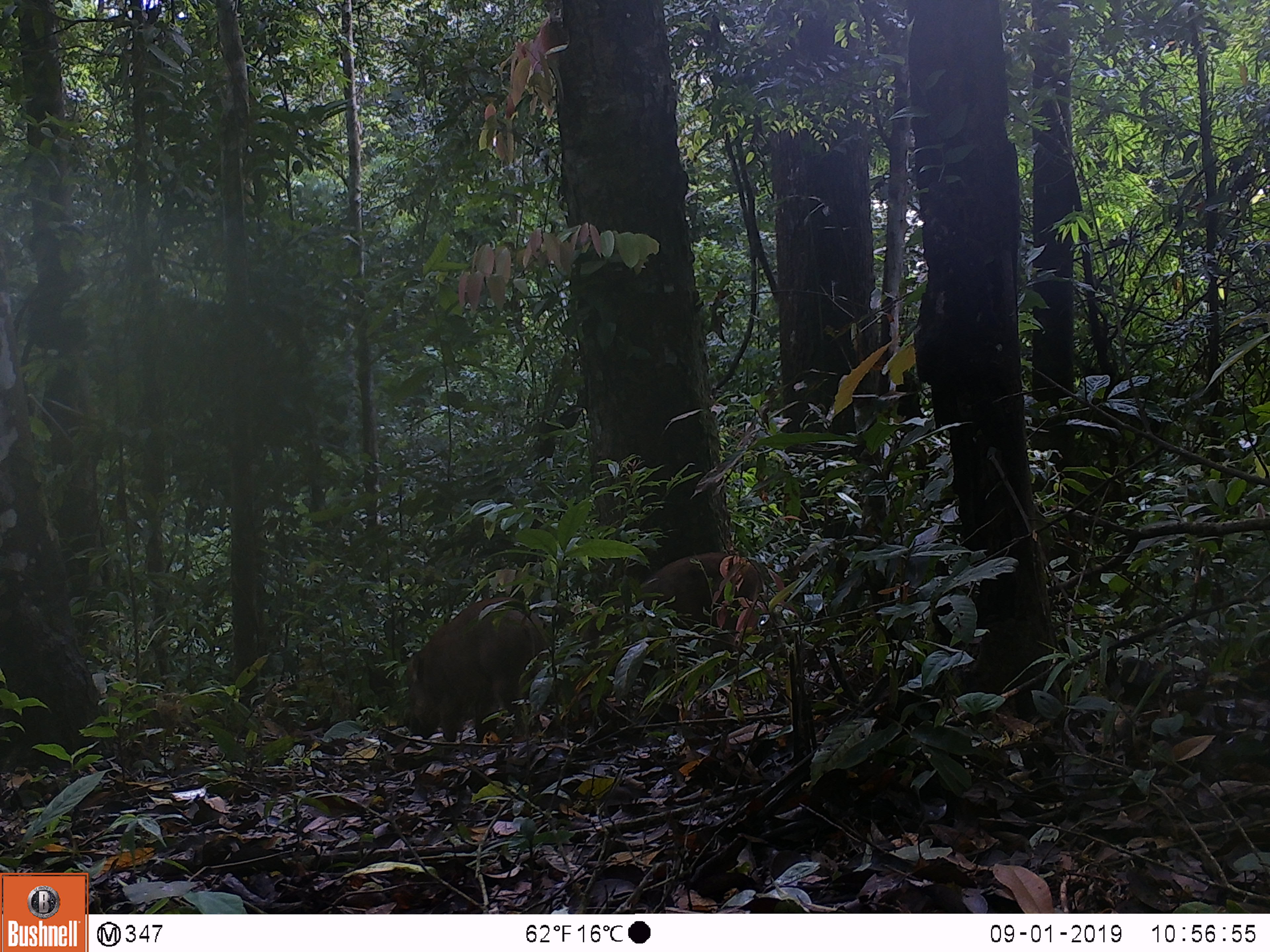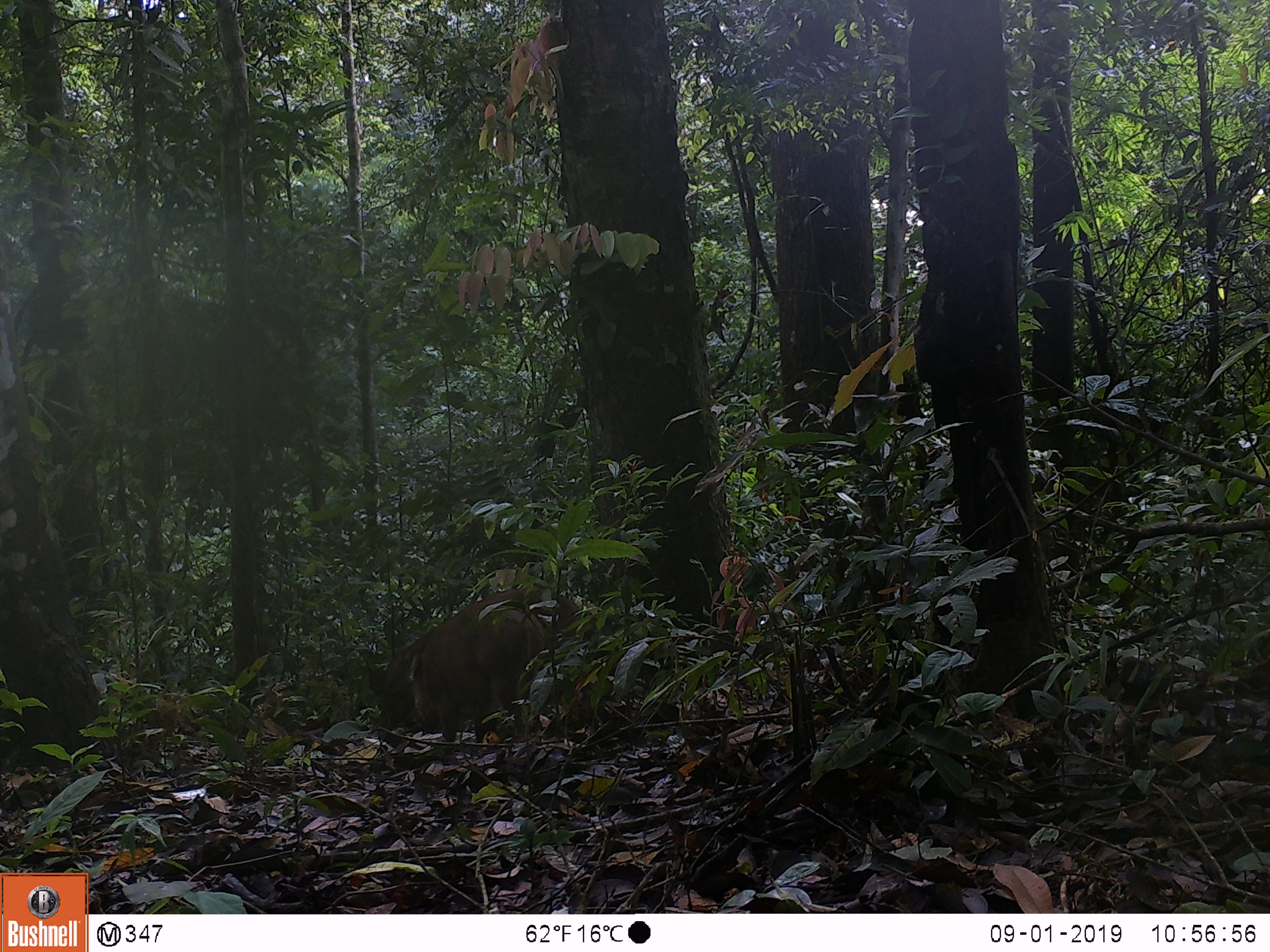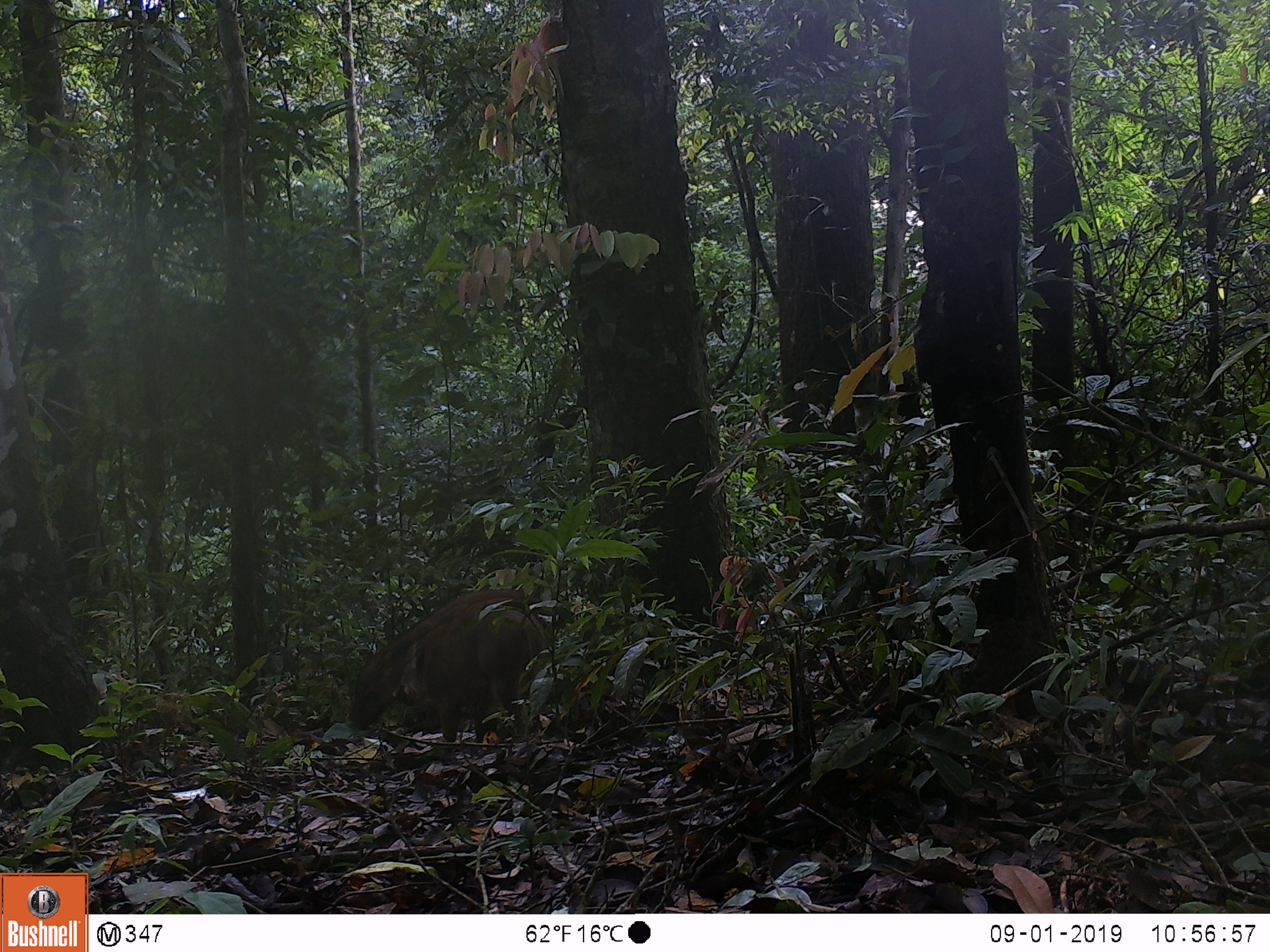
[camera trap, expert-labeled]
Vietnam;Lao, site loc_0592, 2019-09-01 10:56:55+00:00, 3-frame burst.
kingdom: Animalia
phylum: Chordata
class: Mammalia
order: Artiodactyla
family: Suidae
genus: Sus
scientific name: Sus scrofa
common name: eurasian wild pig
Eurasian wild pig (Sus scrofa). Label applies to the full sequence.